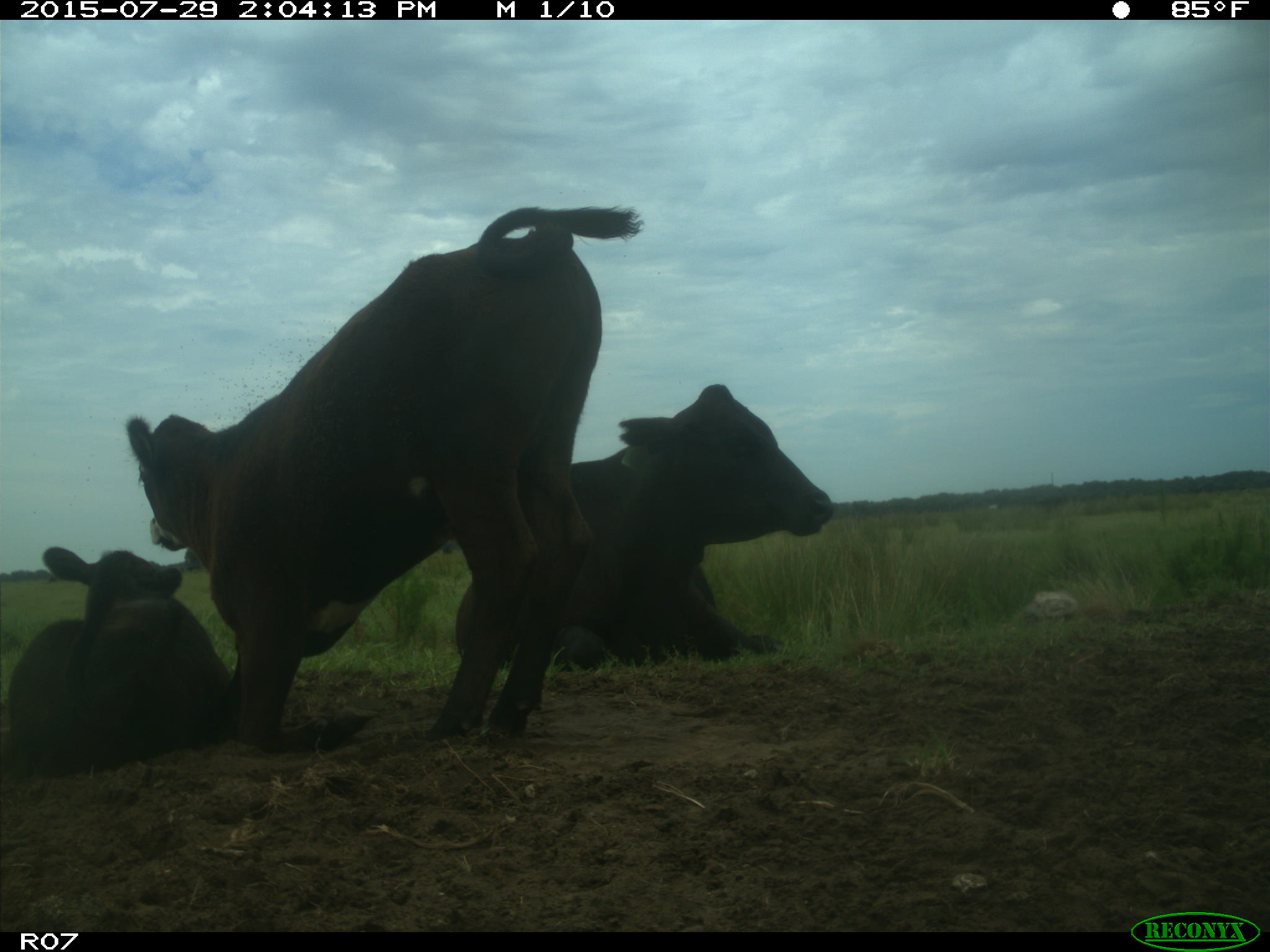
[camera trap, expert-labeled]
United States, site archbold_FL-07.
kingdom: Animalia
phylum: Chordata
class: Mammalia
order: Artiodactyla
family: Bovidae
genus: Bos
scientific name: Bos taurus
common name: domestic cow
Bos taurus (domestic cow).